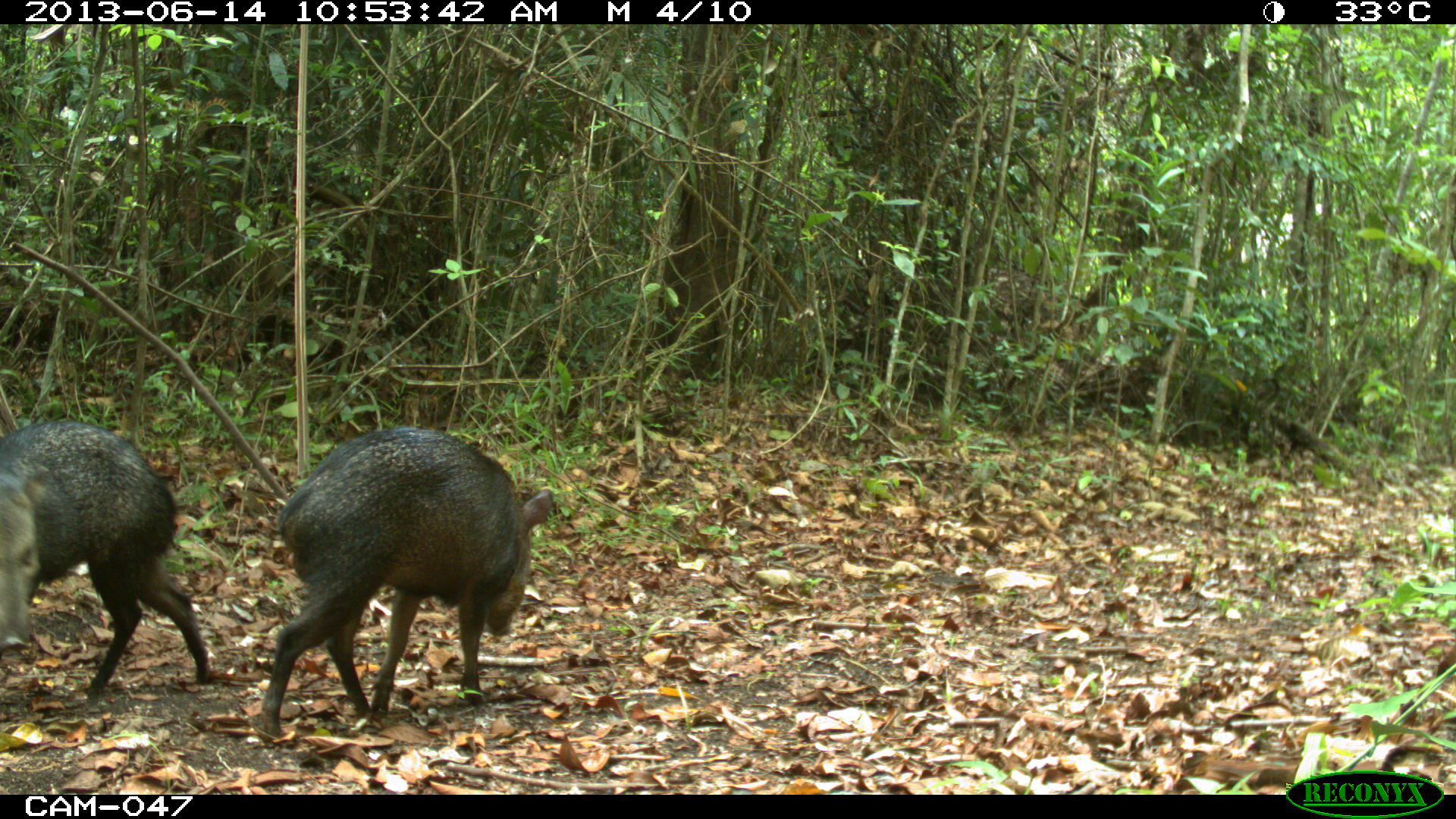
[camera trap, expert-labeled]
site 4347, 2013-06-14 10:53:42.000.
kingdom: Animalia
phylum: Chordata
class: Mammalia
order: Artiodactyla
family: Tayassuidae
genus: Pecari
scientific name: Pecari tajacu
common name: collared peccary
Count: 2.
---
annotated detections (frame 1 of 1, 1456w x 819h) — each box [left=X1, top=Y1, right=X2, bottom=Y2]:
pecari tajacu: [left=253, top=425, right=552, bottom=741]; [left=0, top=421, right=210, bottom=699]